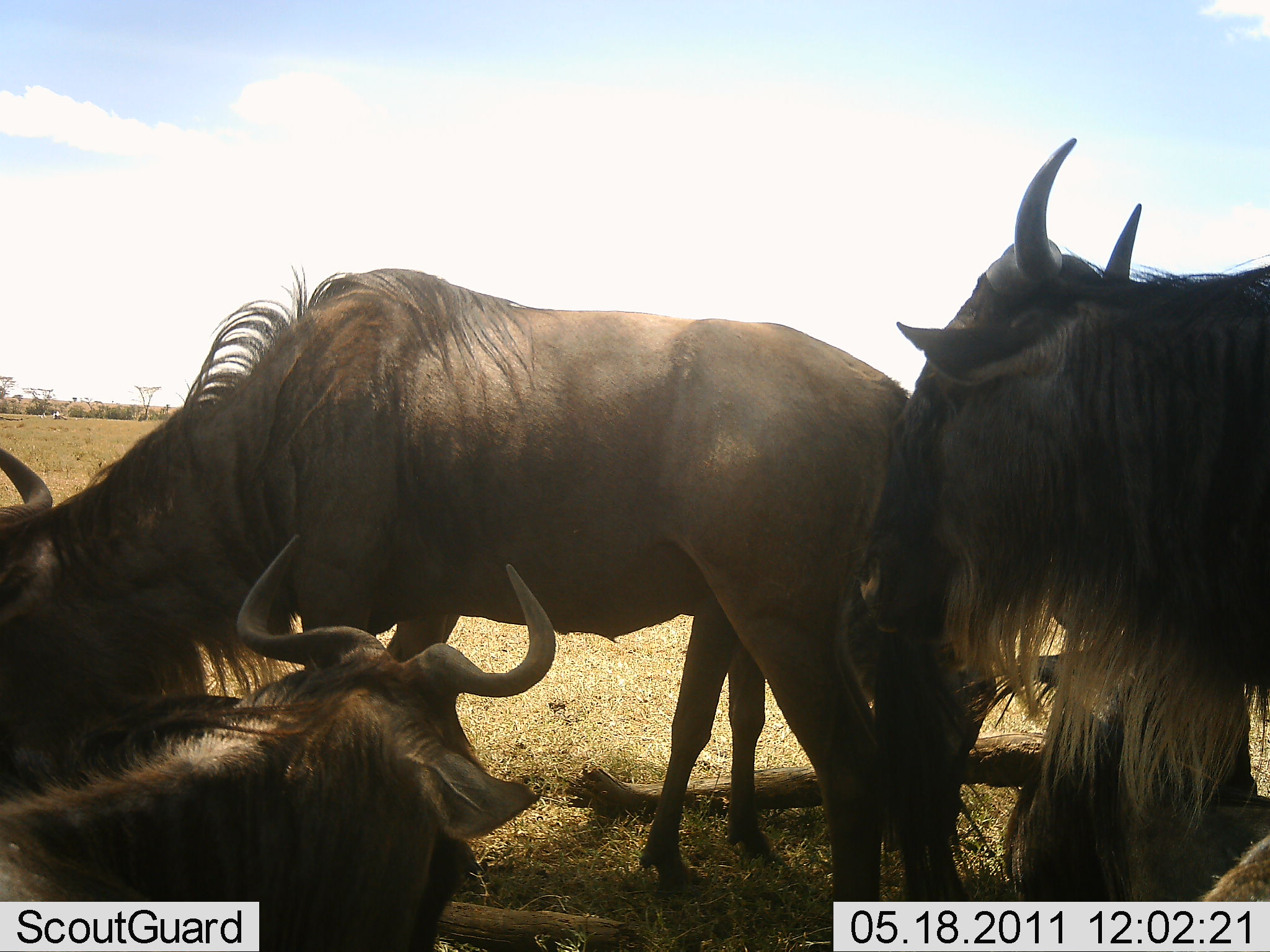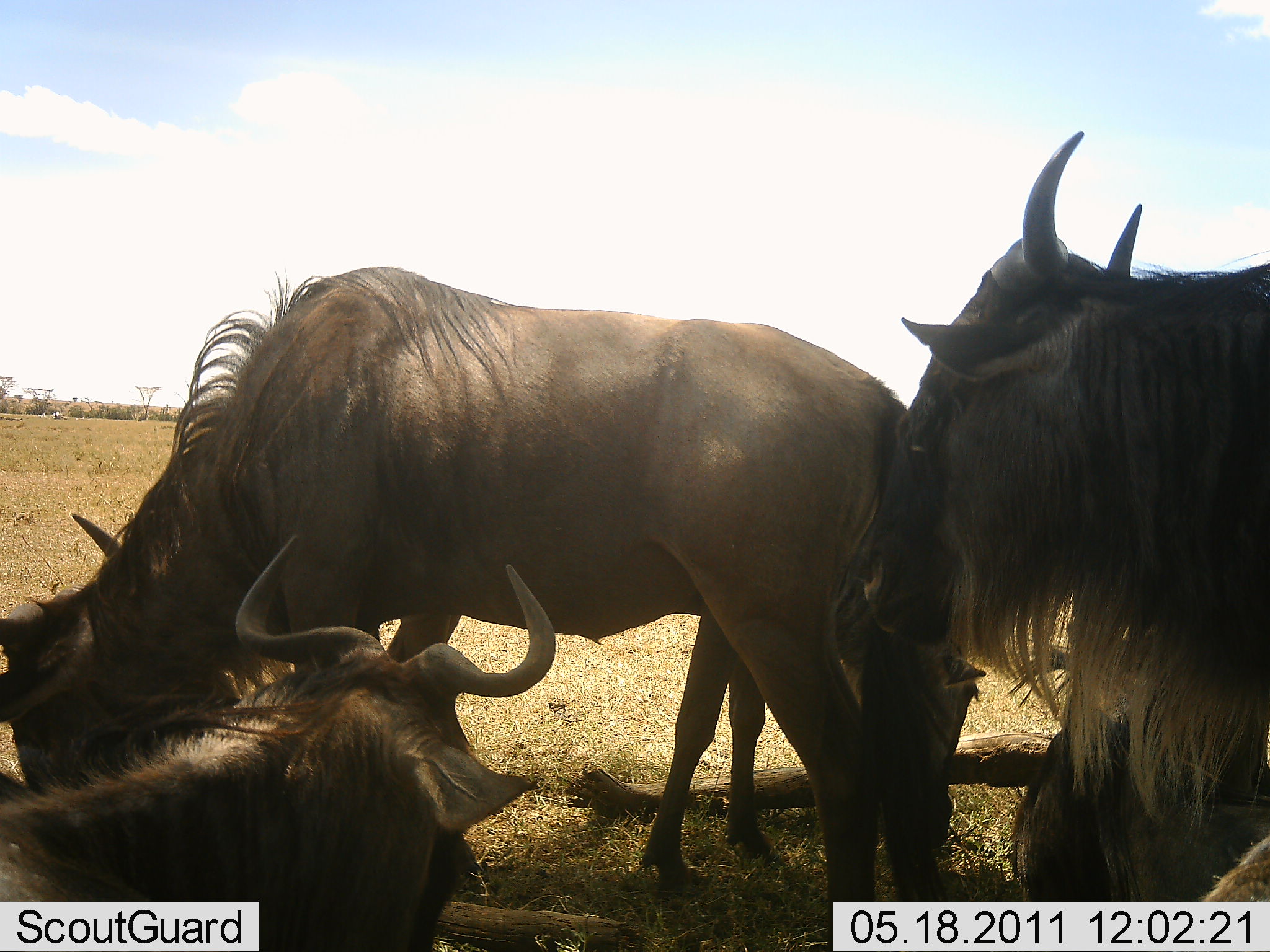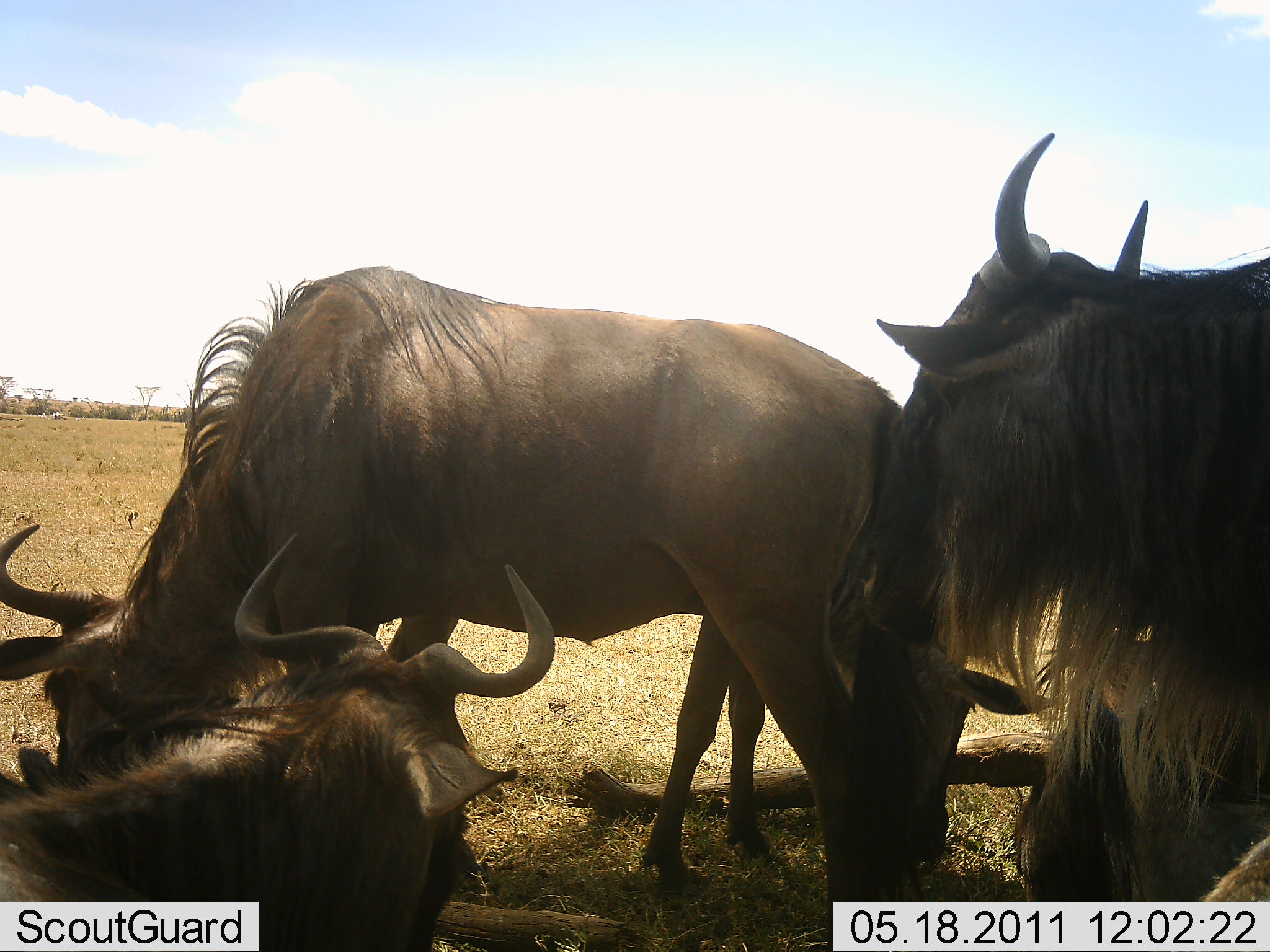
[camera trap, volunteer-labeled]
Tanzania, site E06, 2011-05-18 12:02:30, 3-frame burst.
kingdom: Animalia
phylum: Chordata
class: Mammalia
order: Artiodactyla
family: Bovidae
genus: Connochaetes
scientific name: Connochaetes taurinus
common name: blue wildebeest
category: wildebeest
Wildebeest (blue wildebeest) (Connochaetes taurinus), count 4. Behavior (volunteer vote fractions): standing 55%, resting 100%, moving 0%, interacting 18%. Young present (vote fraction): 0%. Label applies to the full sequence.